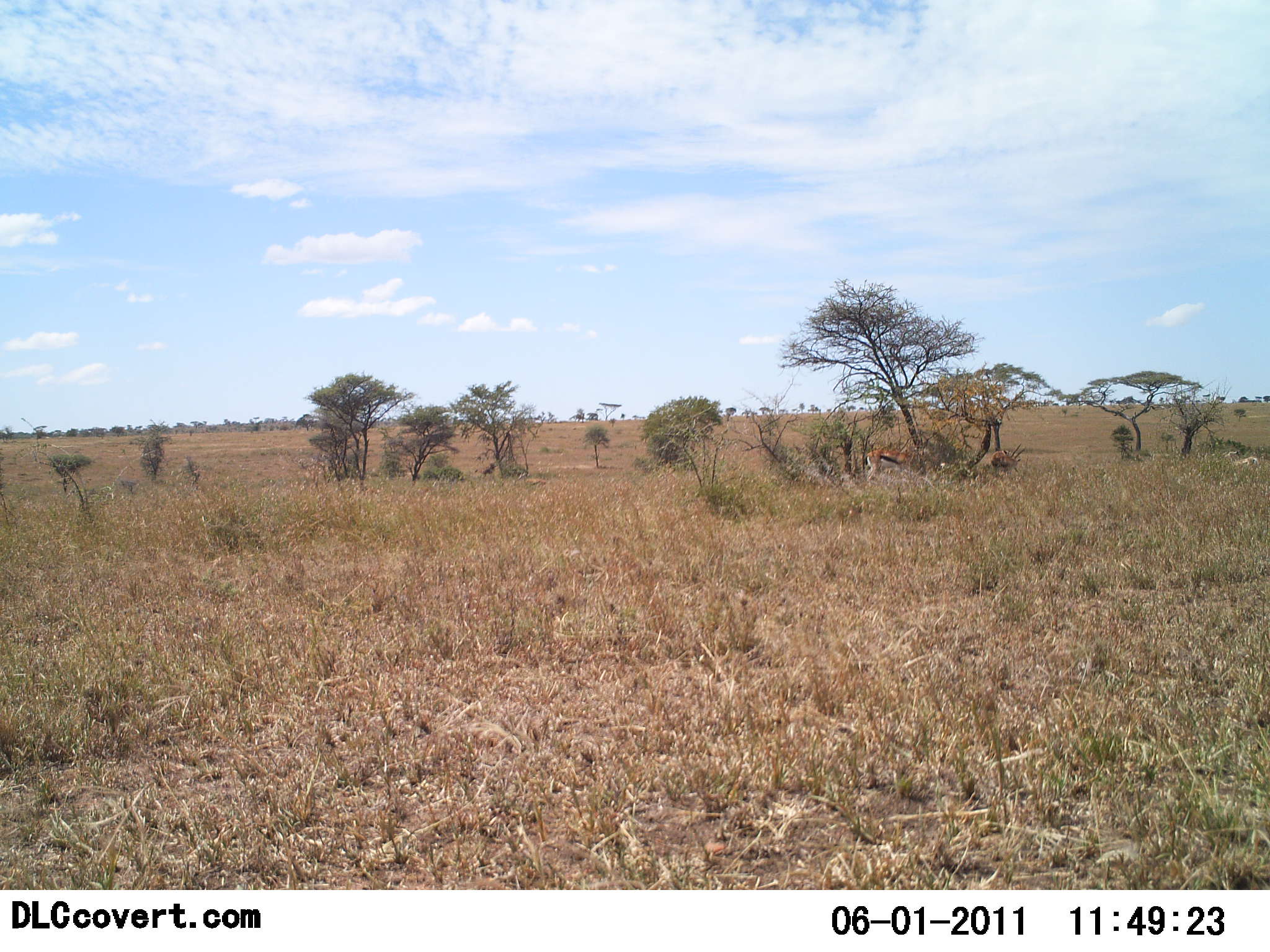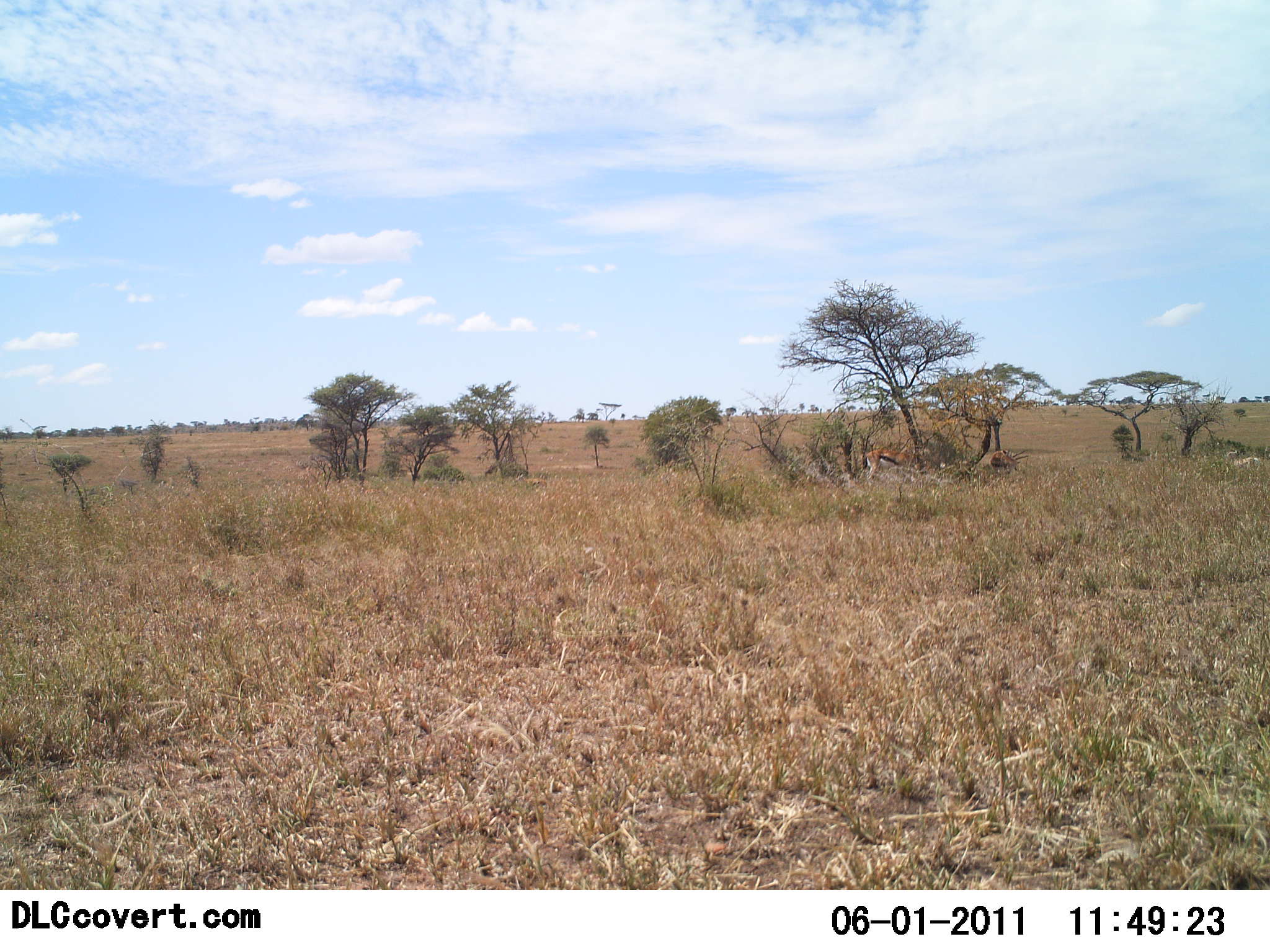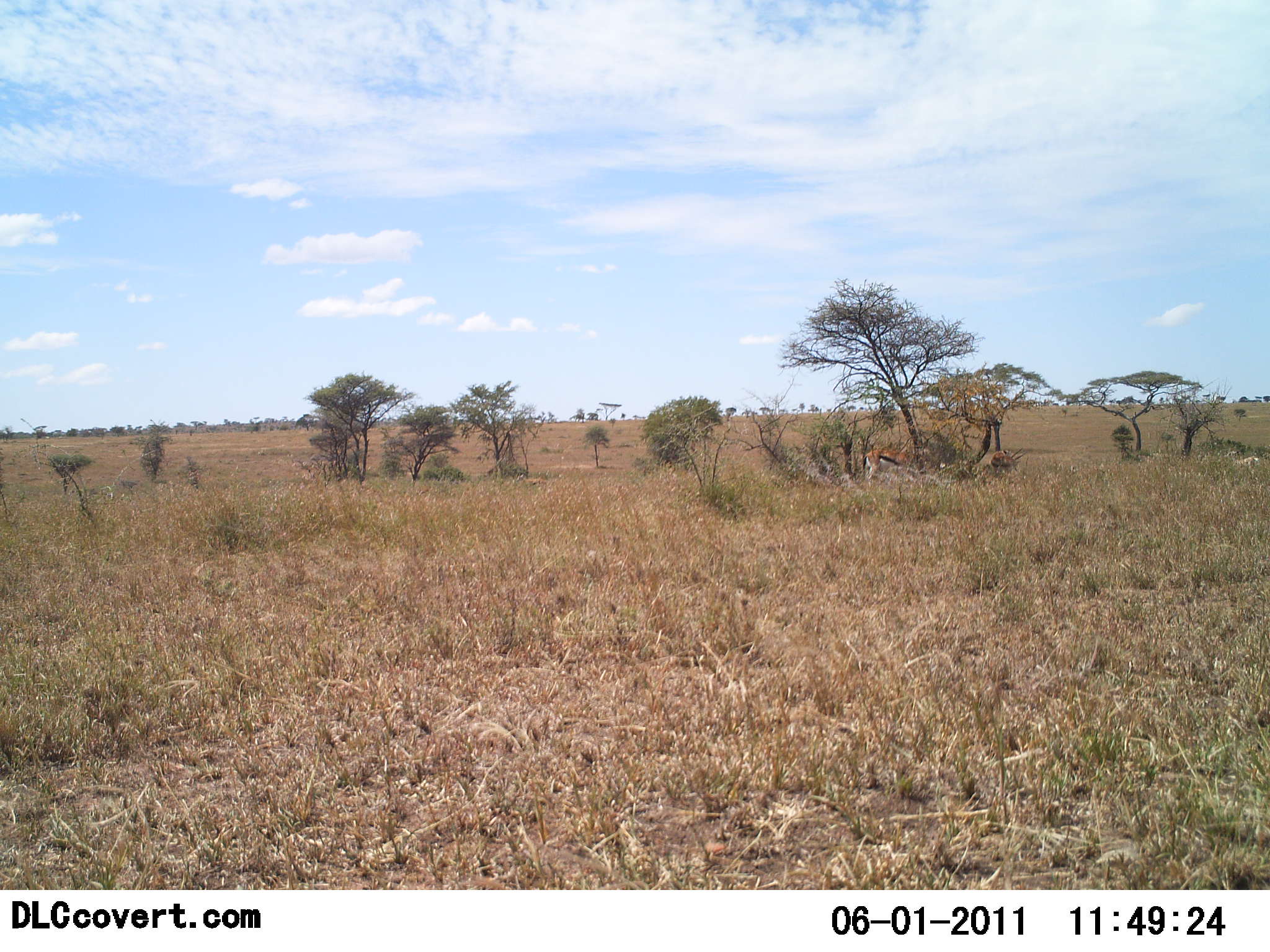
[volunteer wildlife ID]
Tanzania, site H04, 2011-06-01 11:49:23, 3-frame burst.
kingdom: Animalia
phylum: Chordata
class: Mammalia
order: Artiodactyla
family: Bovidae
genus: Eudorcas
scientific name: Eudorcas thomsonii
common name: thomson's gazelle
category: gazellethomsons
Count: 2.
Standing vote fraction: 33%.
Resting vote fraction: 44%.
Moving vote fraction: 0%.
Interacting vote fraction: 0%.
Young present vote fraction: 0%.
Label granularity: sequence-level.